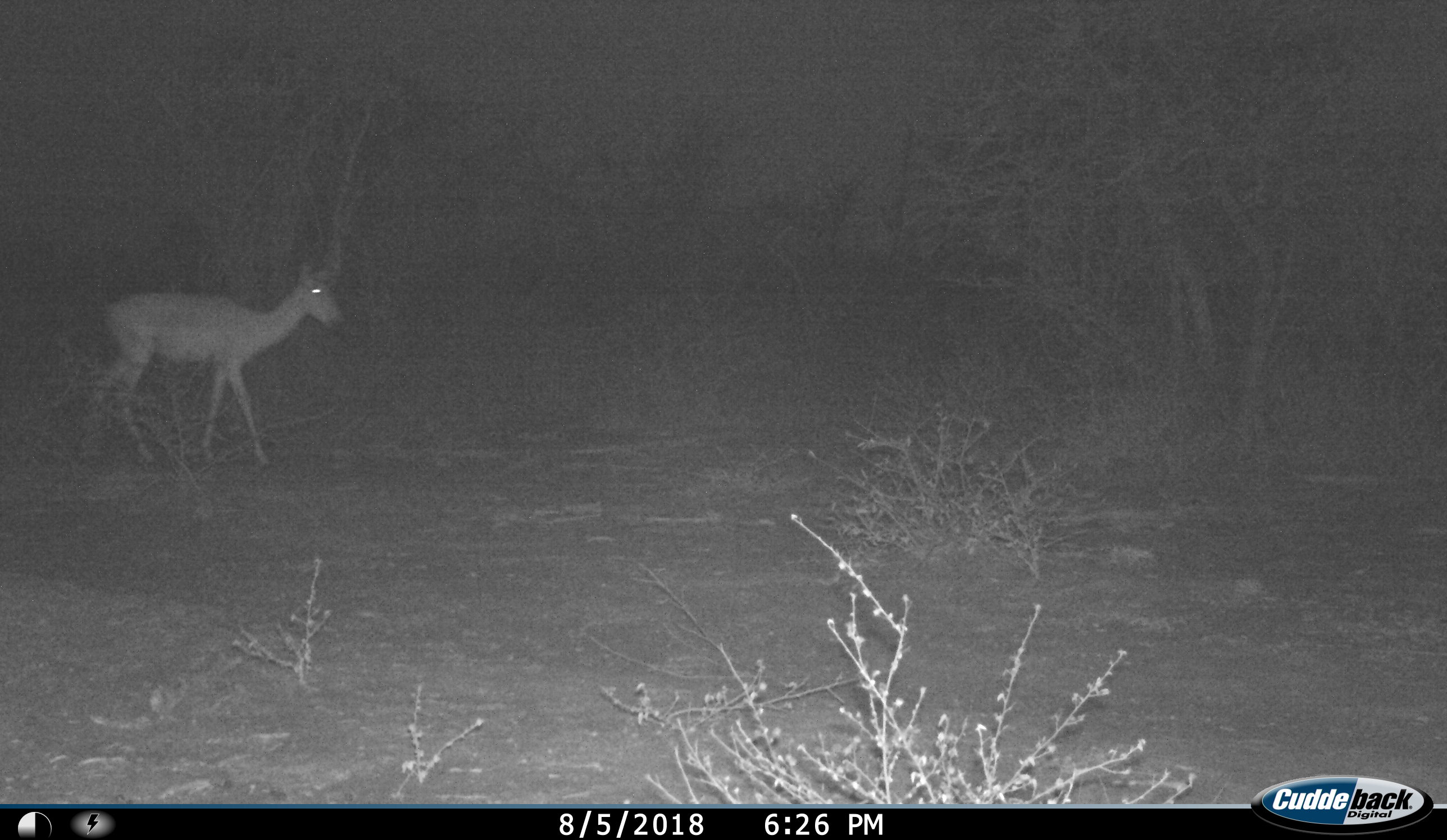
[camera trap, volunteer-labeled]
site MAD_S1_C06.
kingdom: Animalia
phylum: Chordata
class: Mammalia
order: Artiodactyla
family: Bovidae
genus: Aepyceros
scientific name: Aepyceros melampus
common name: impala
Impala (Aepyceros melampus), count 1. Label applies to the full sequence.